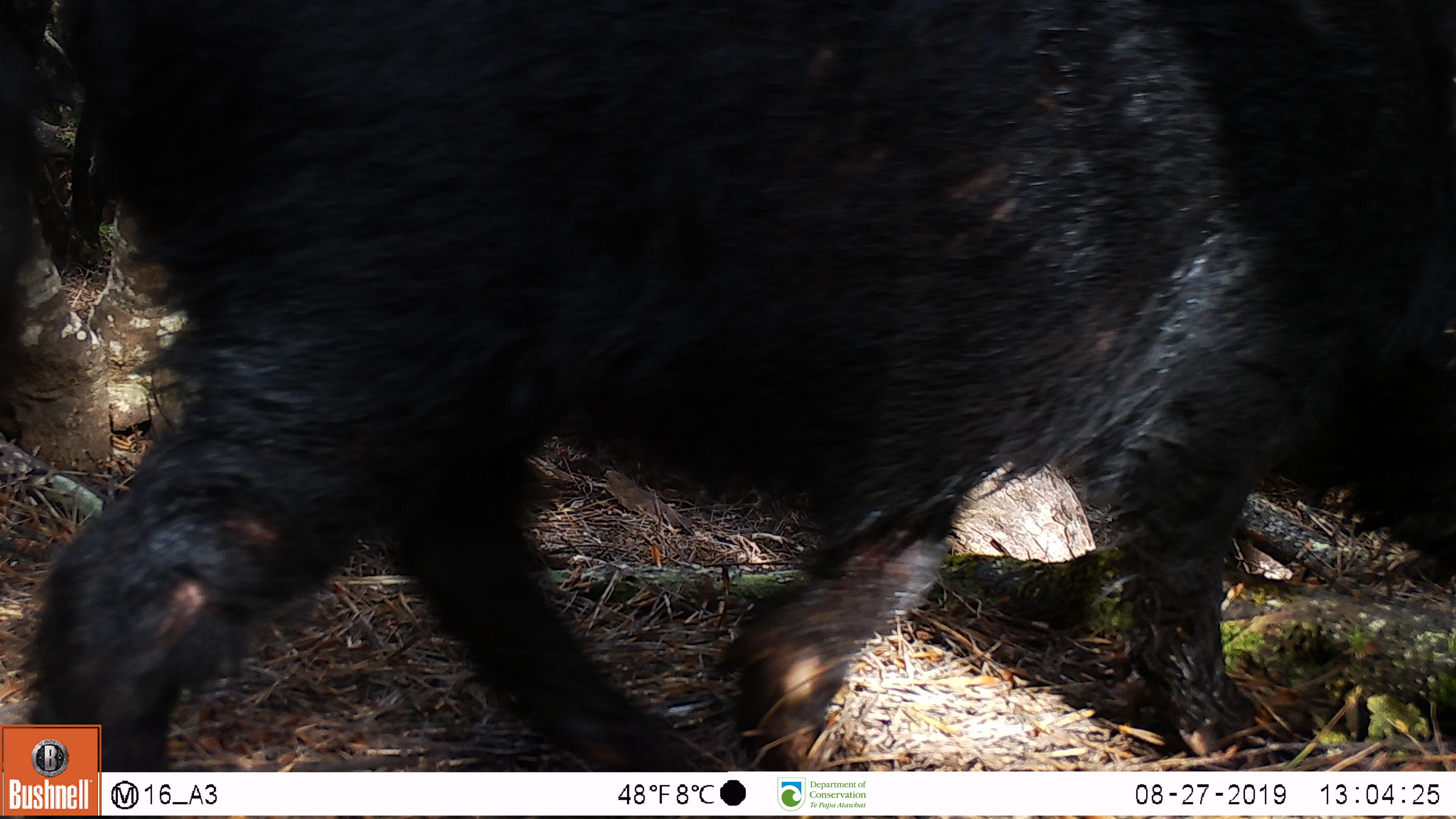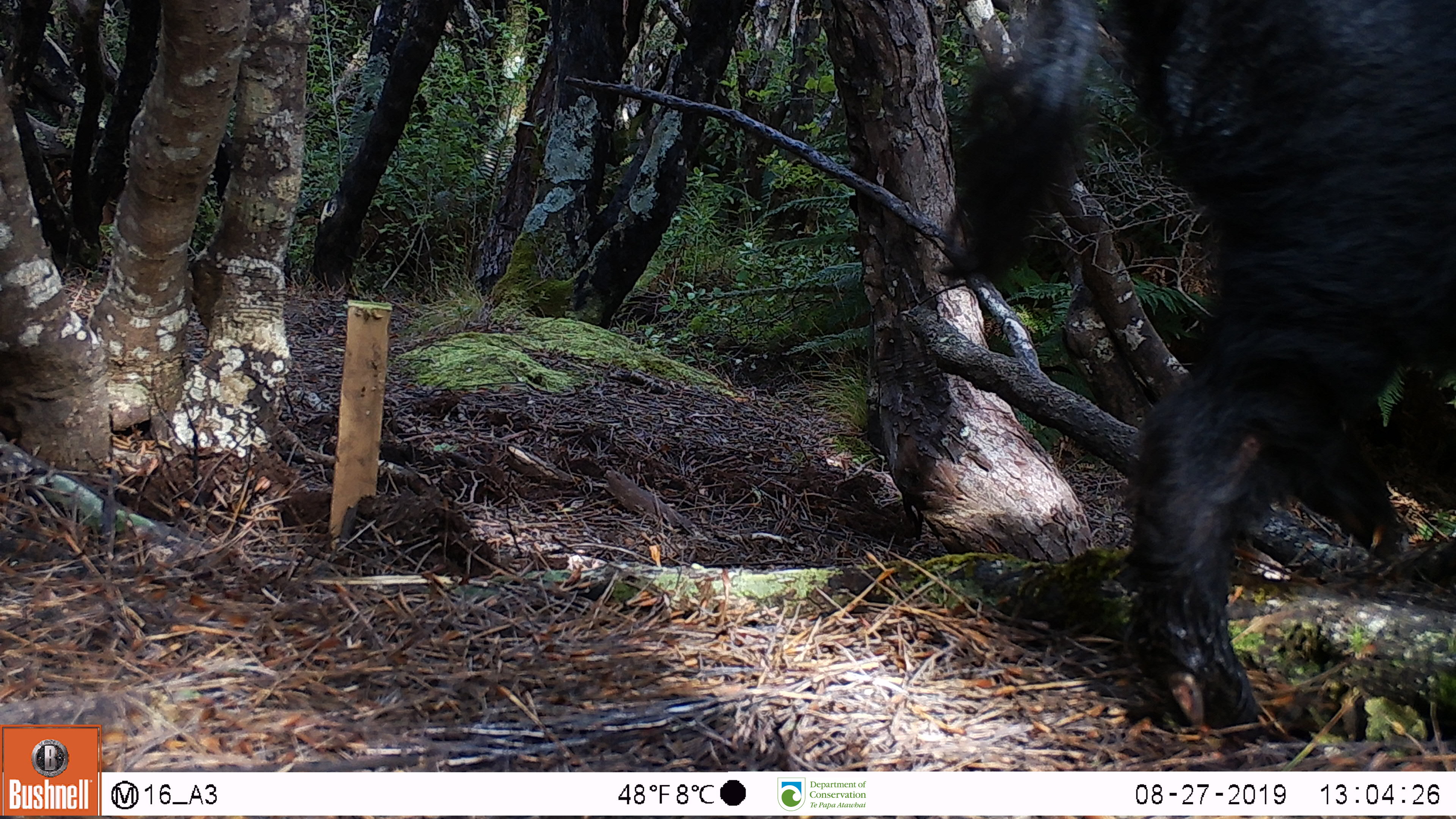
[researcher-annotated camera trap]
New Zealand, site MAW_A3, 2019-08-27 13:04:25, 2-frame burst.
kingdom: Animalia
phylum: Chordata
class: Mammalia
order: Artiodactyla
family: Suidae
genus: Sus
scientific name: Sus scrofa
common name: pig